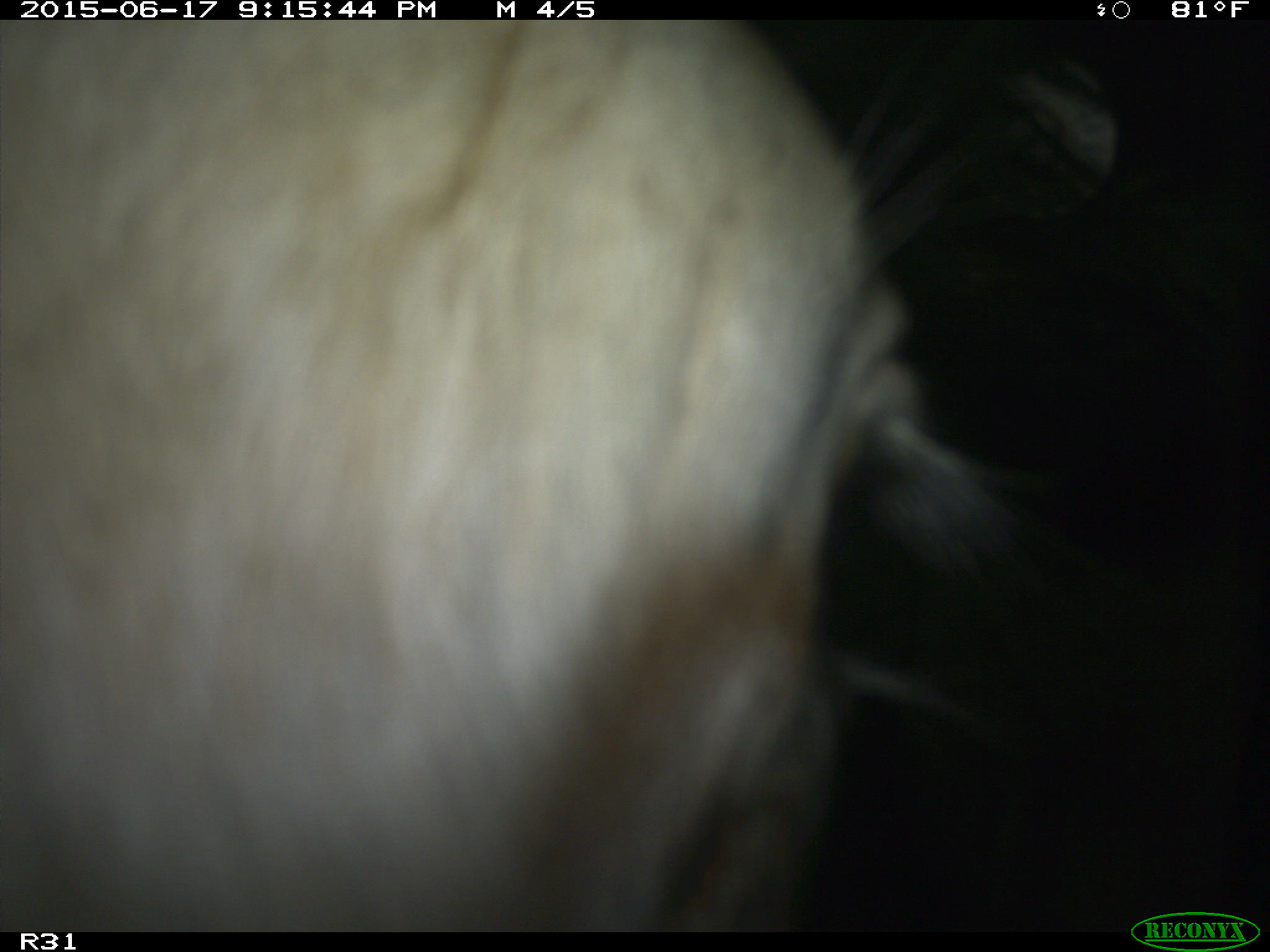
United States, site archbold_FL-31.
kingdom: Animalia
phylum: Chordata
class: Mammalia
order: Artiodactyla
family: Bovidae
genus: Bos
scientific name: Bos taurus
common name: domestic cow